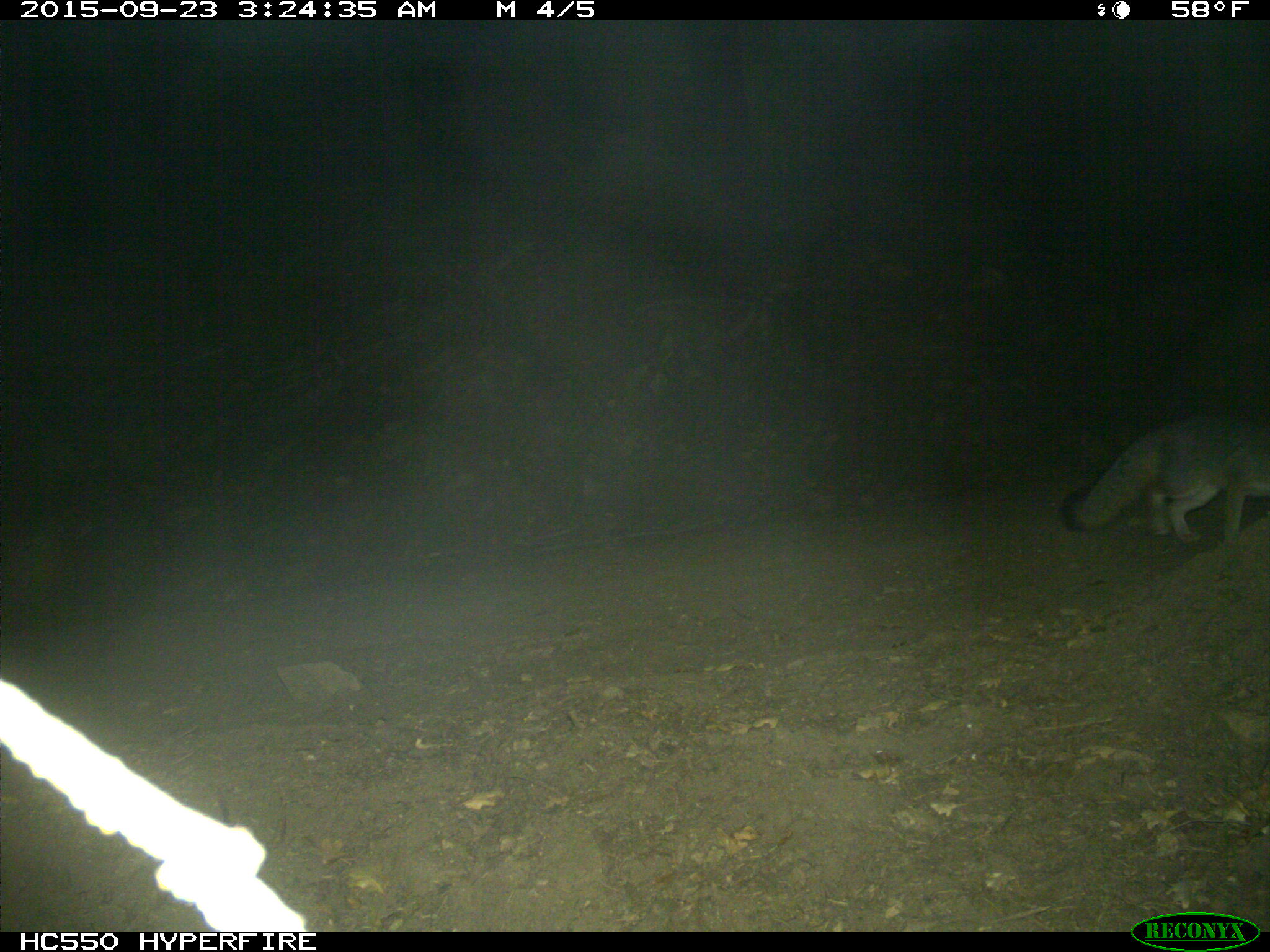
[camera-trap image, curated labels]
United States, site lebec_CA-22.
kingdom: Animalia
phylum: Chordata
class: Mammalia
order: Carnivora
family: Canidae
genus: Urocyon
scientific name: Urocyon cinereoargenteus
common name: gray fox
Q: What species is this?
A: Urocyon cinereoargenteus (gray fox).